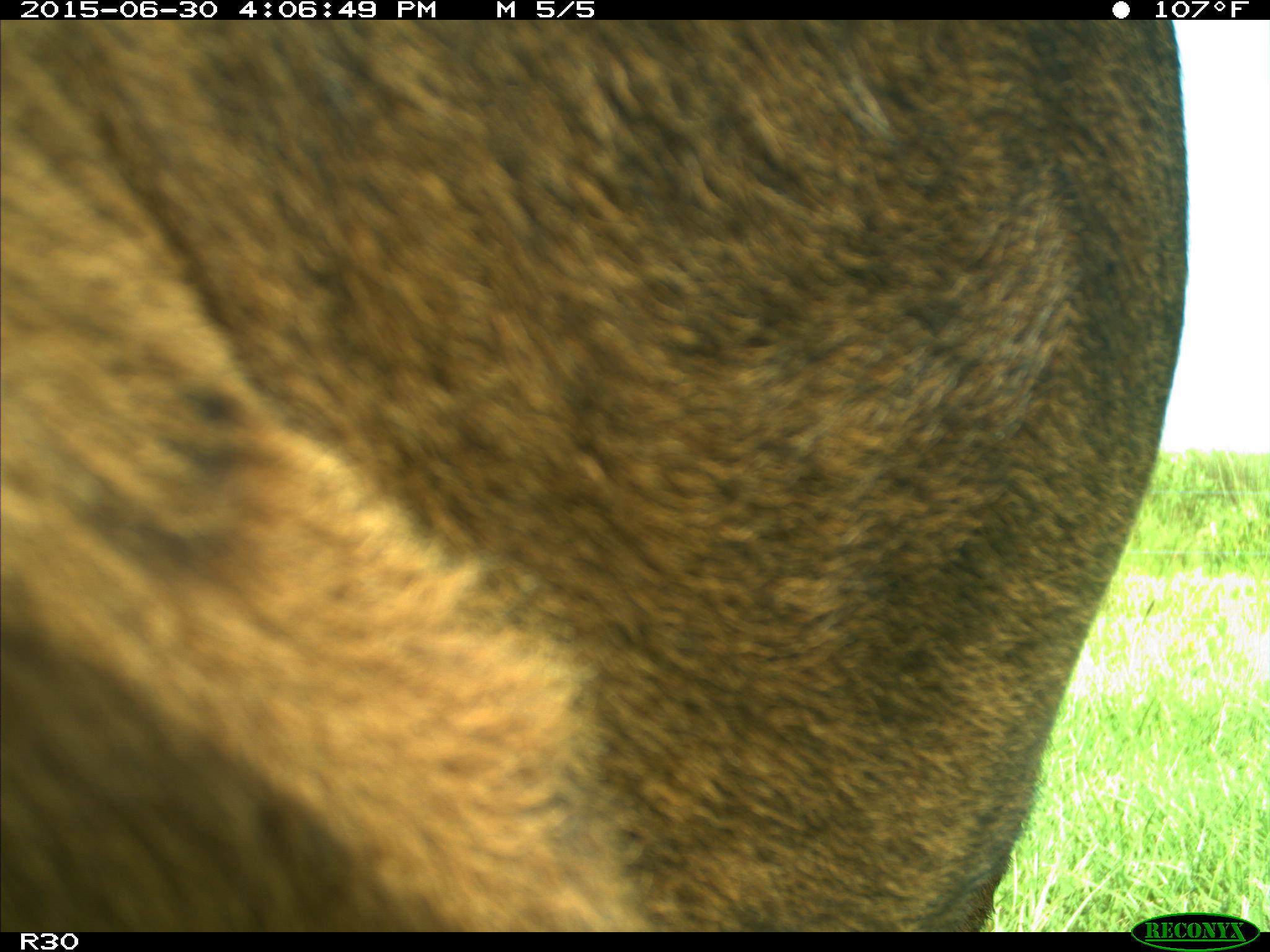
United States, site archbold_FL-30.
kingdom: Animalia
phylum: Chordata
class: Mammalia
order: Artiodactyla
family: Bovidae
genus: Bos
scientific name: Bos taurus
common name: domestic cow